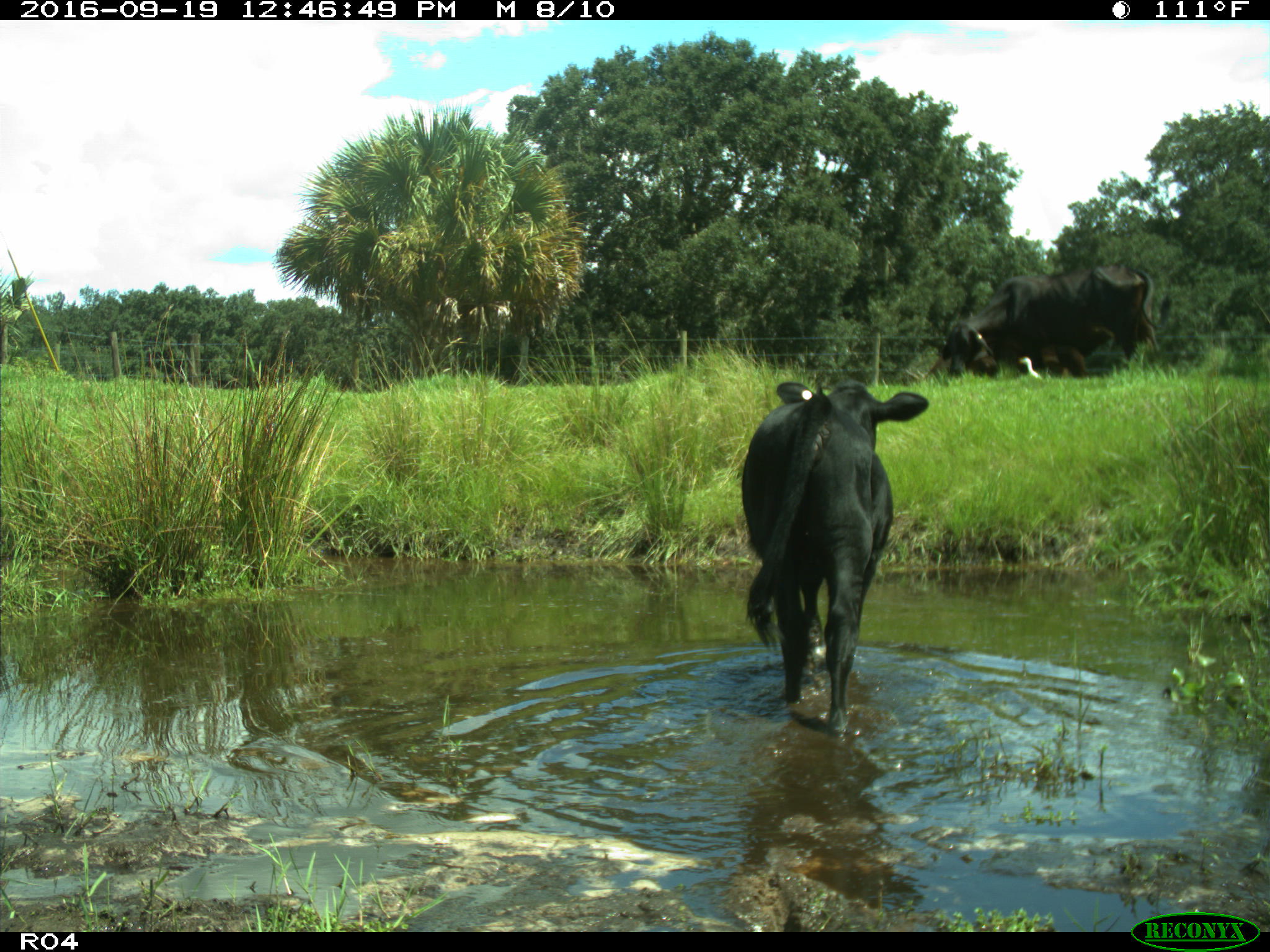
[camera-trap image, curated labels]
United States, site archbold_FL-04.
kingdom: Animalia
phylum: Chordata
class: Mammalia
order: Artiodactyla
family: Bovidae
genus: Bos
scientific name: Bos taurus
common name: domestic cow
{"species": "Bos taurus (domestic cow)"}